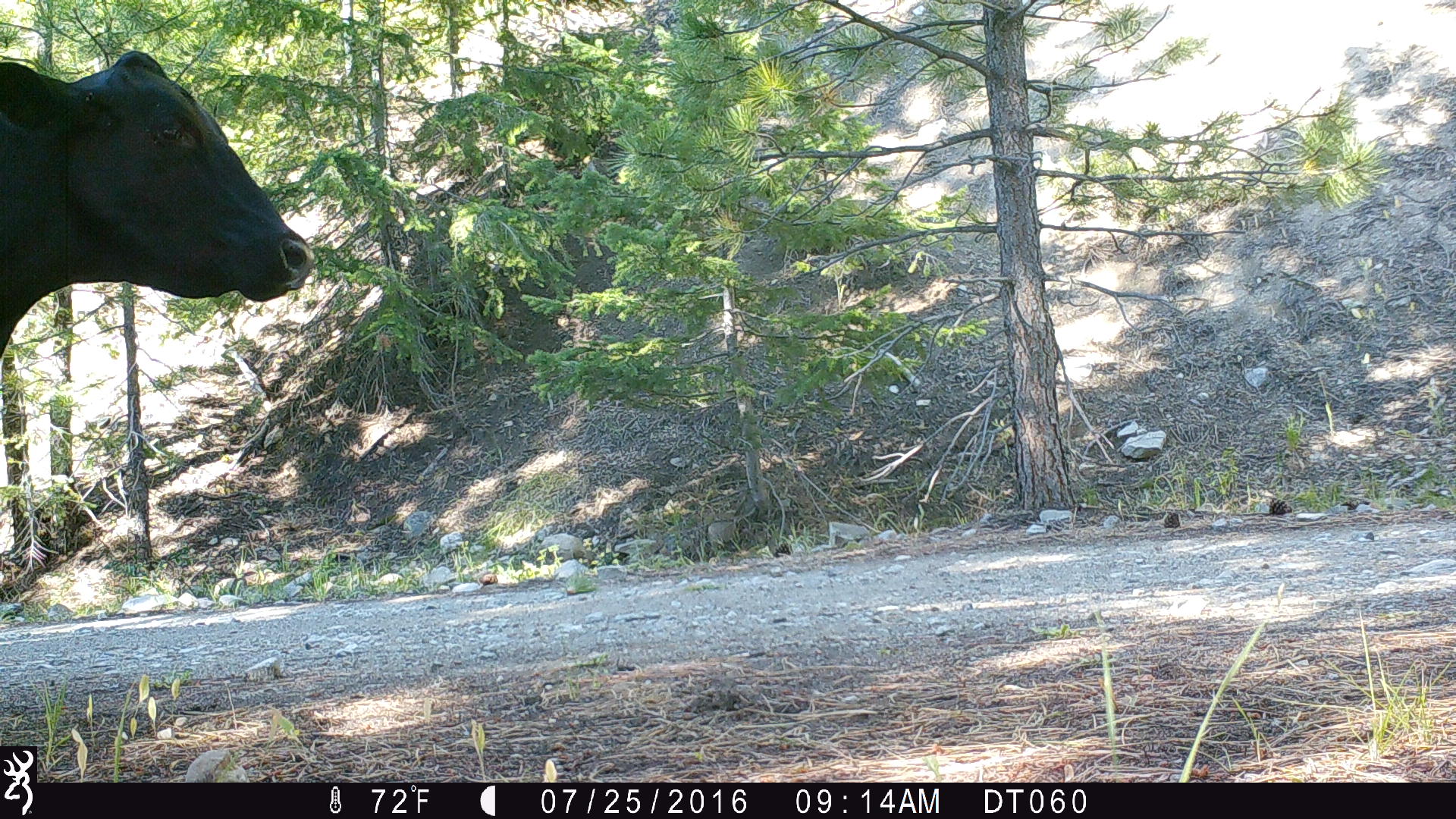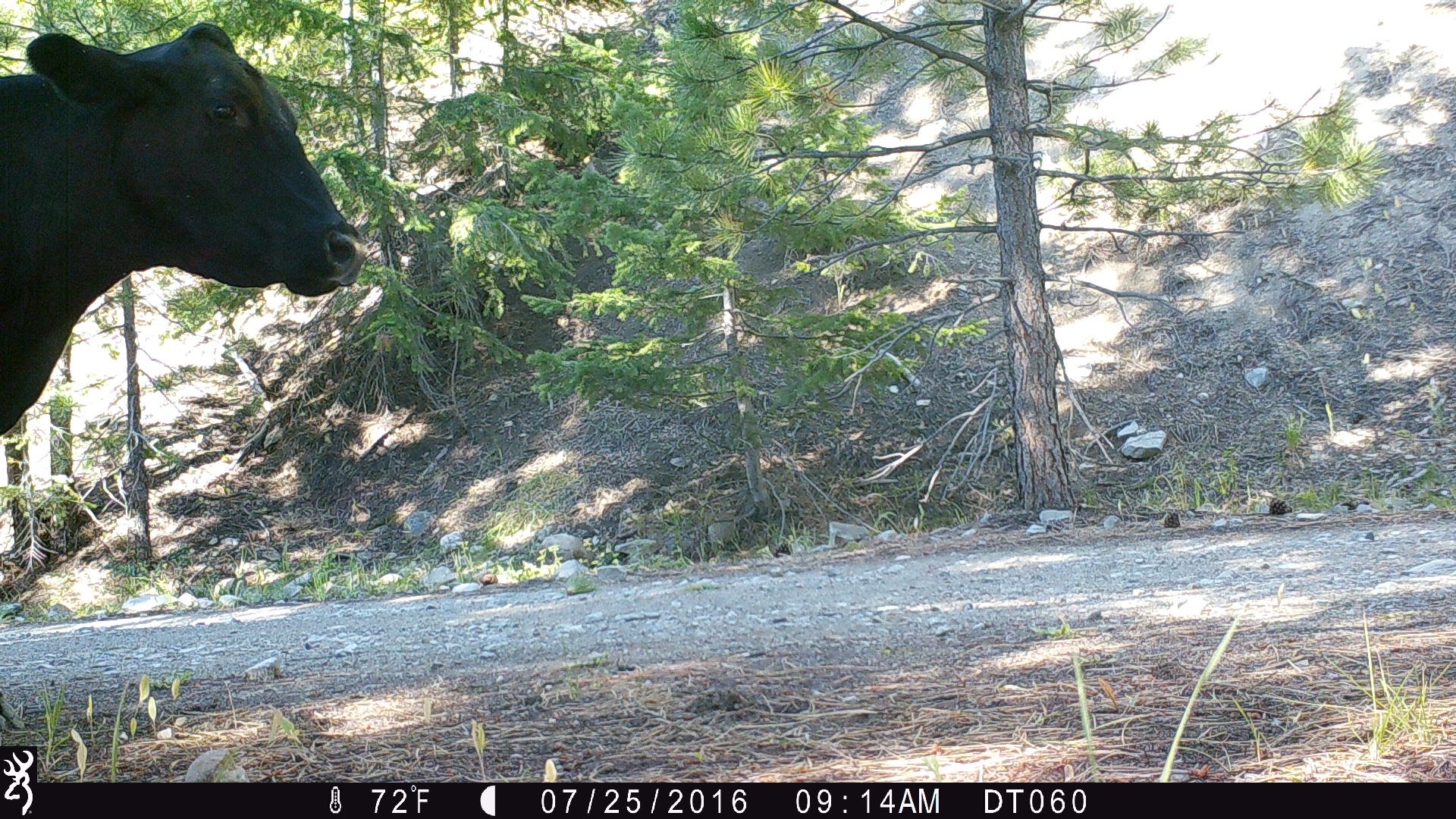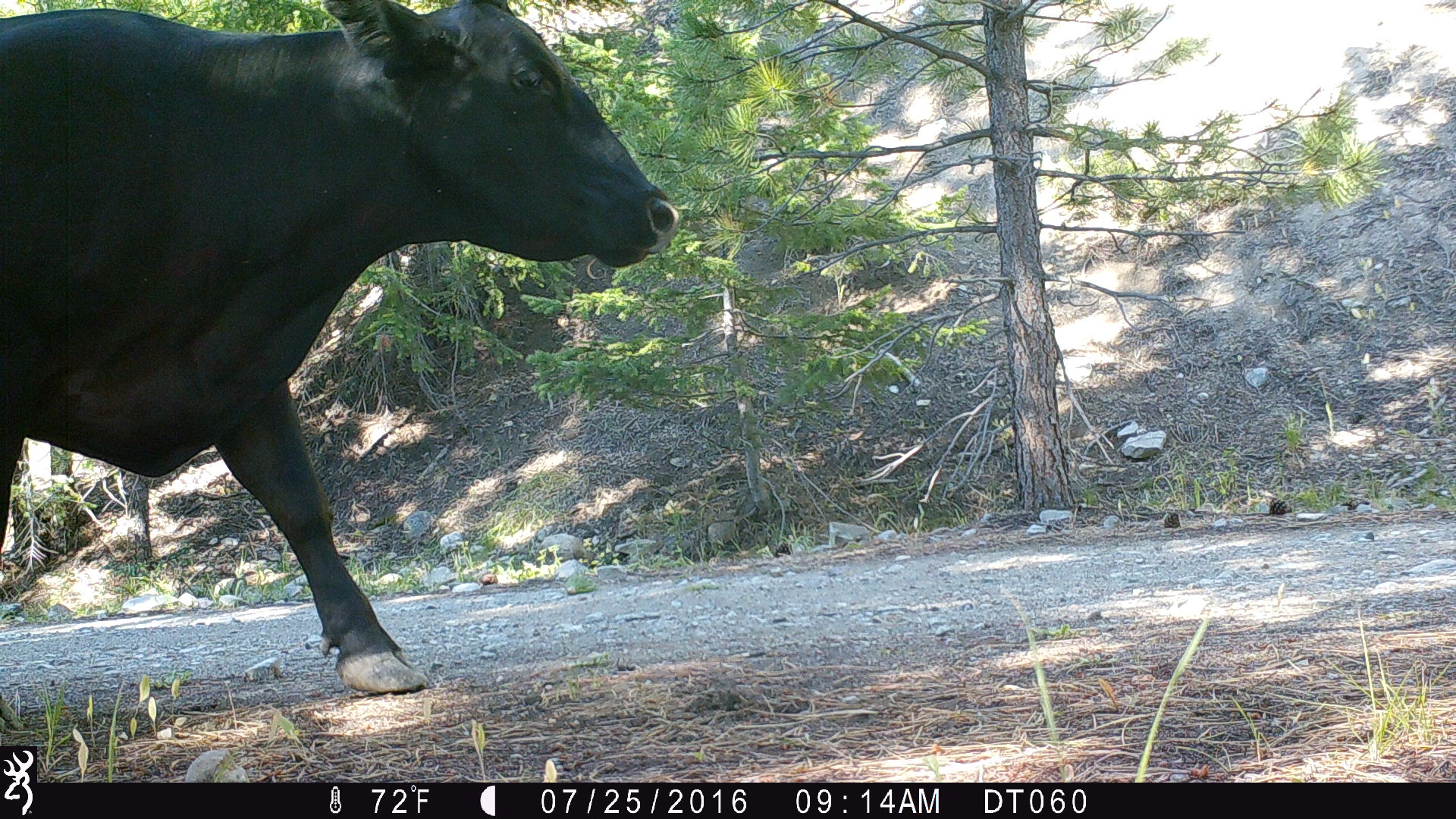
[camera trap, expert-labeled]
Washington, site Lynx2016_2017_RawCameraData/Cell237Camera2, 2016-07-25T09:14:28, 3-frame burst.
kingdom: Animalia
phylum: Chordata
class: Mammalia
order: Artiodactyla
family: Bovidae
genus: Bos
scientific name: Bos taurus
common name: domestic cattle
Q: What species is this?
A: Domestic cattle (Bos taurus).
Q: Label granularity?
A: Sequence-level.